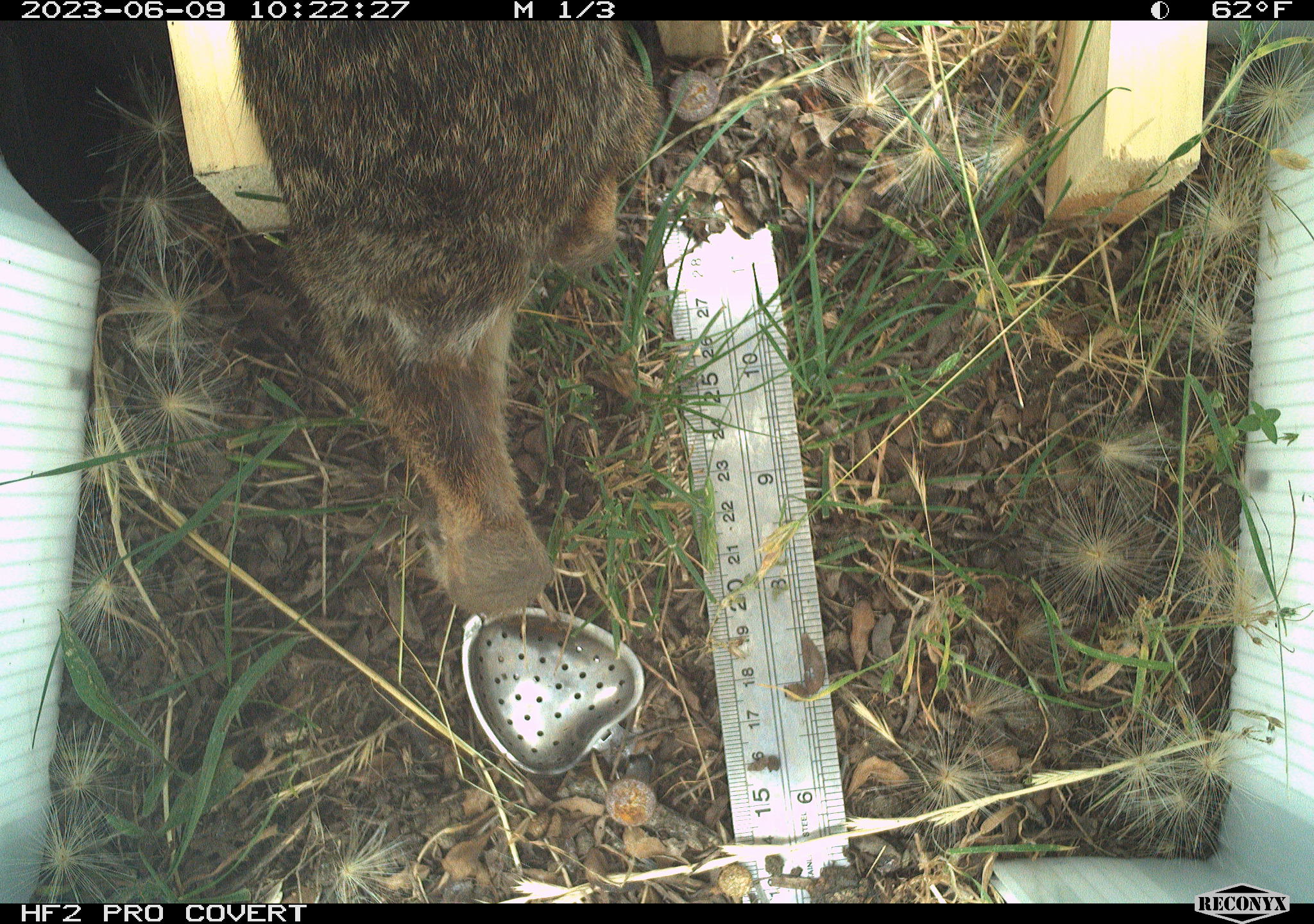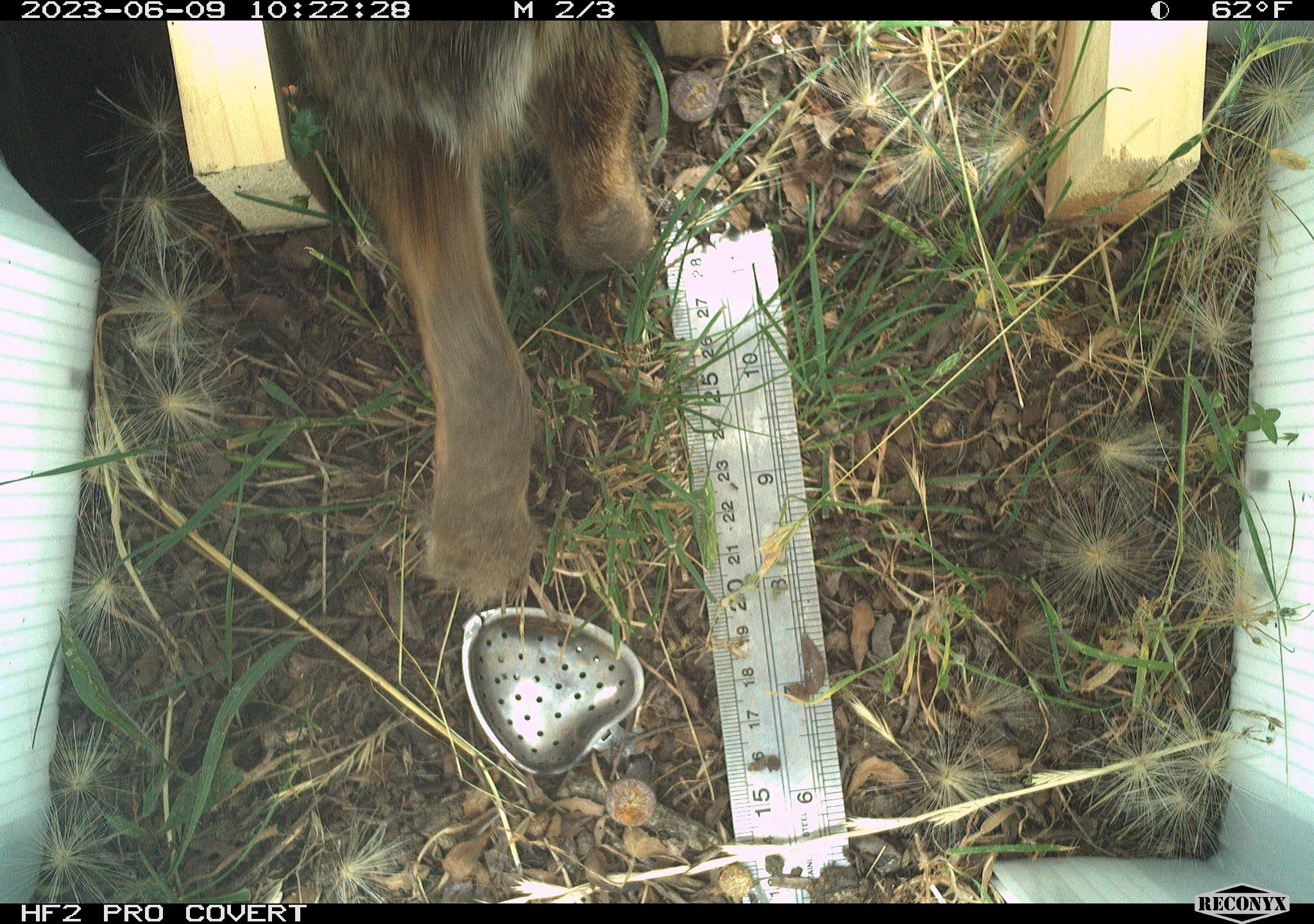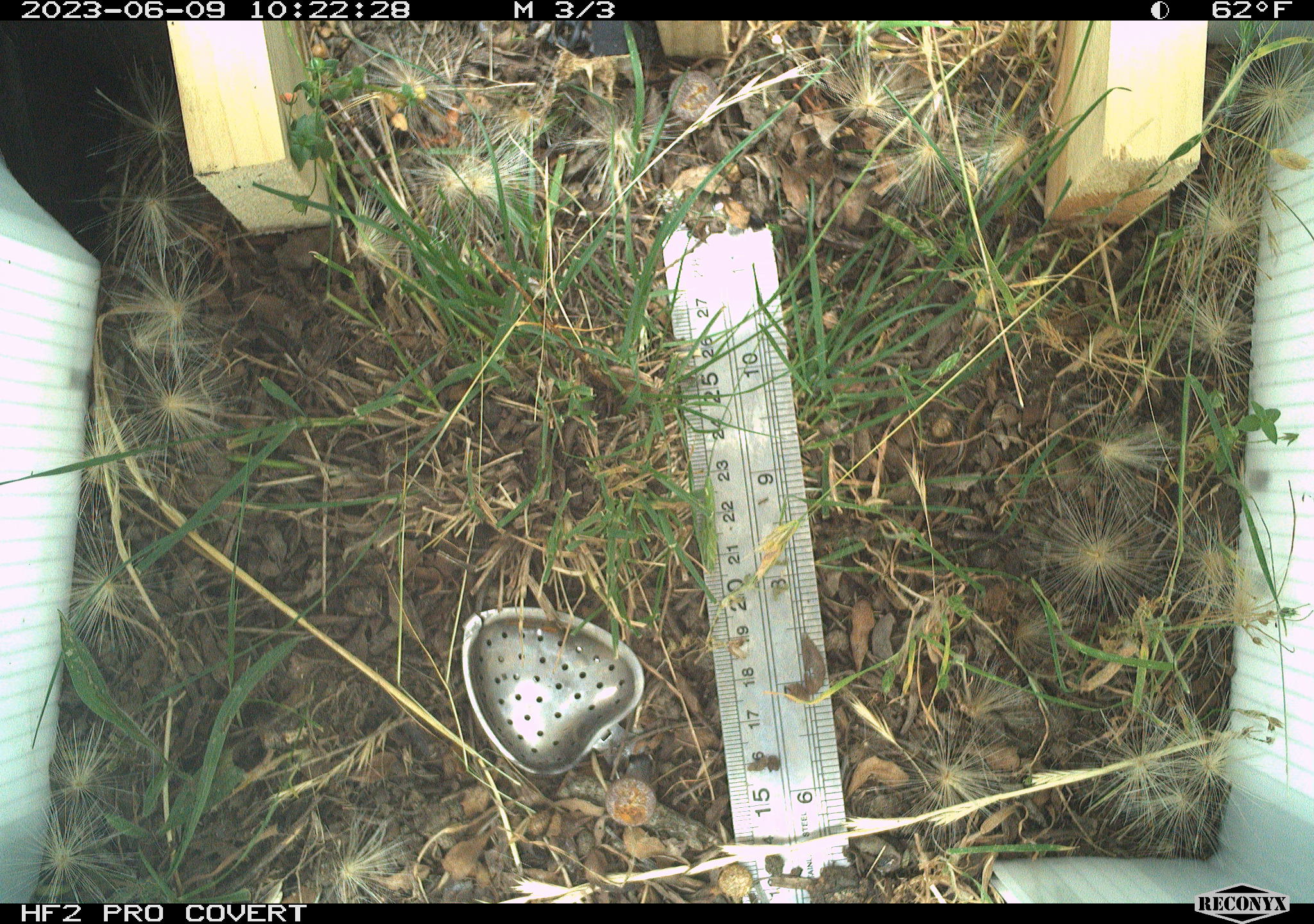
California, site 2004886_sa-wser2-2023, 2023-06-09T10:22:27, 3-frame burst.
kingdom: Animalia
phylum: Chordata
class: Mammalia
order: Lagomorpha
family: Leporidae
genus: Sylvilagus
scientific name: Sylvilagus bachmani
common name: brush rabbit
Brush rabbit (Sylvilagus bachmani).